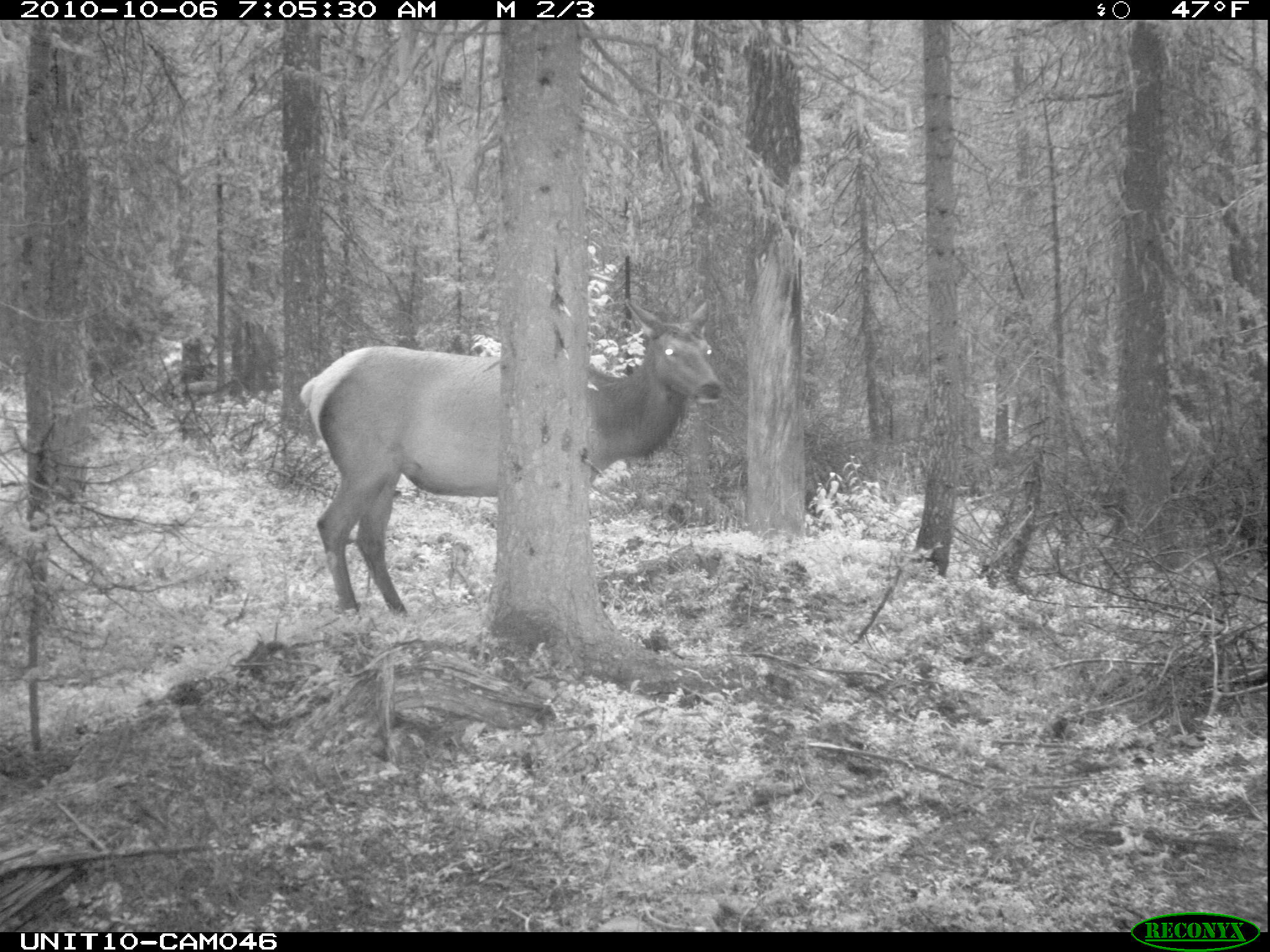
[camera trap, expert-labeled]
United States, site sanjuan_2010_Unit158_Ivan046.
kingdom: Animalia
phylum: Chordata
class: Mammalia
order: Artiodactyla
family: Cervidae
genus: Cervus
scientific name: Cervus elaphus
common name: red deer